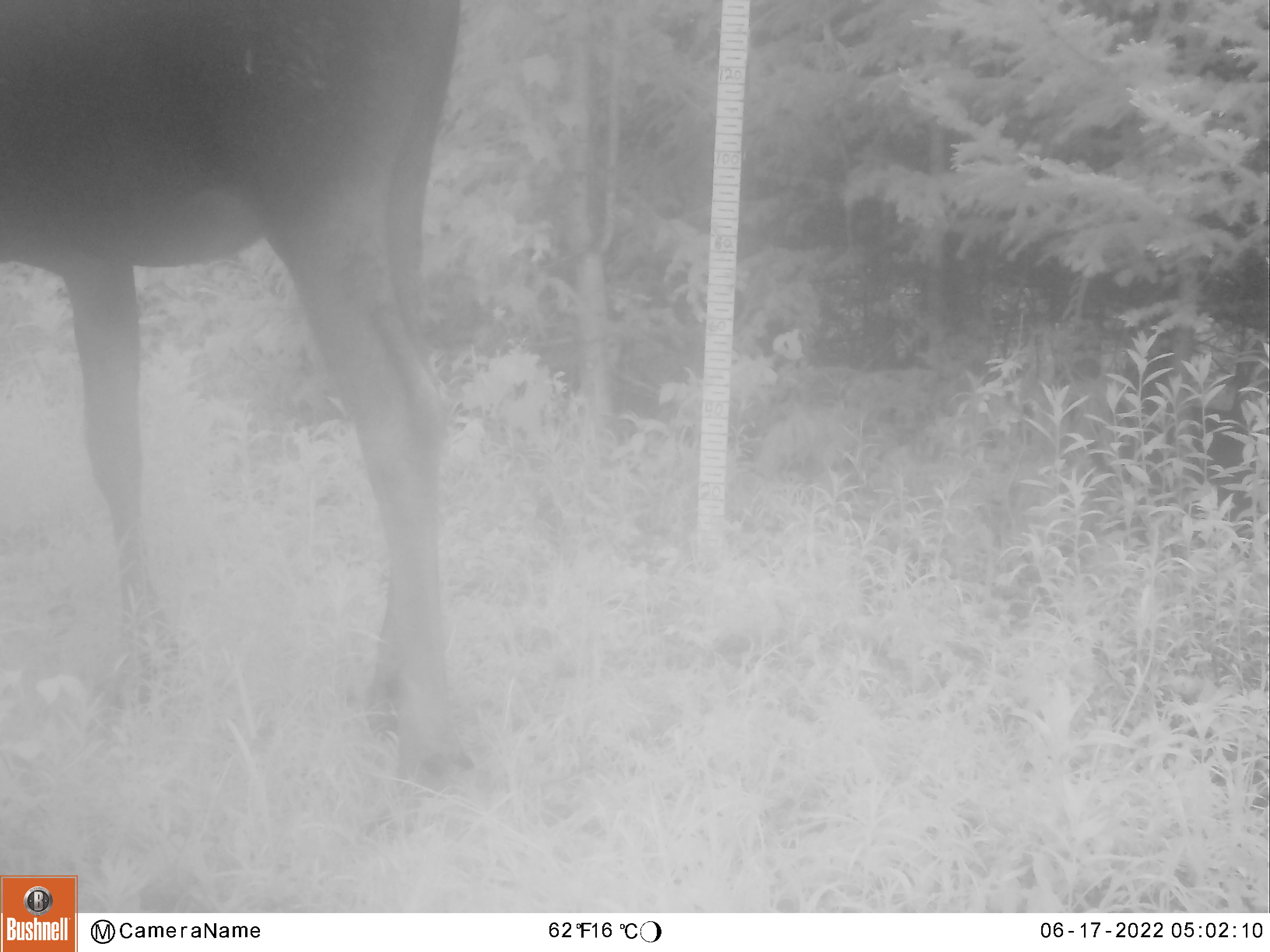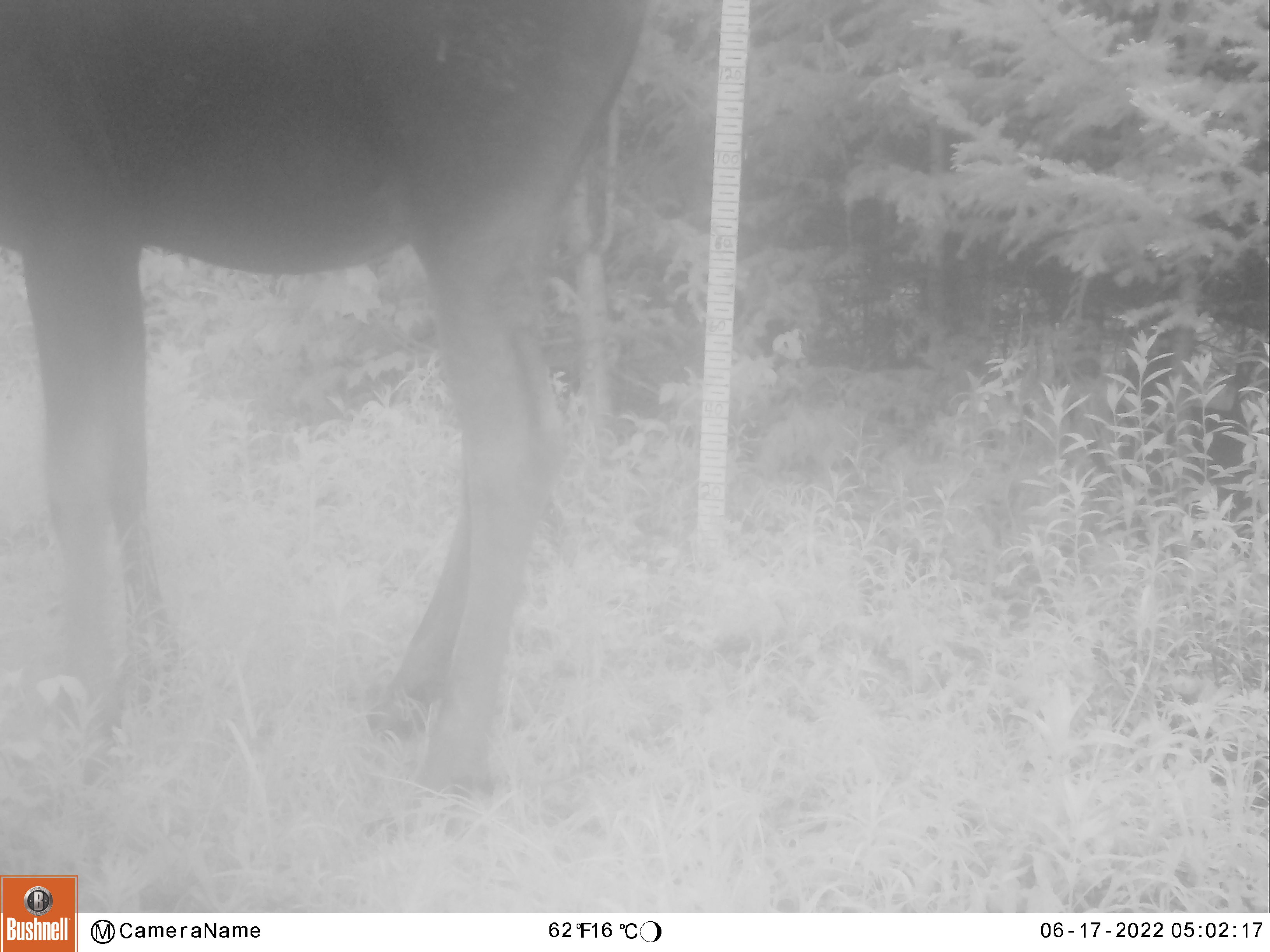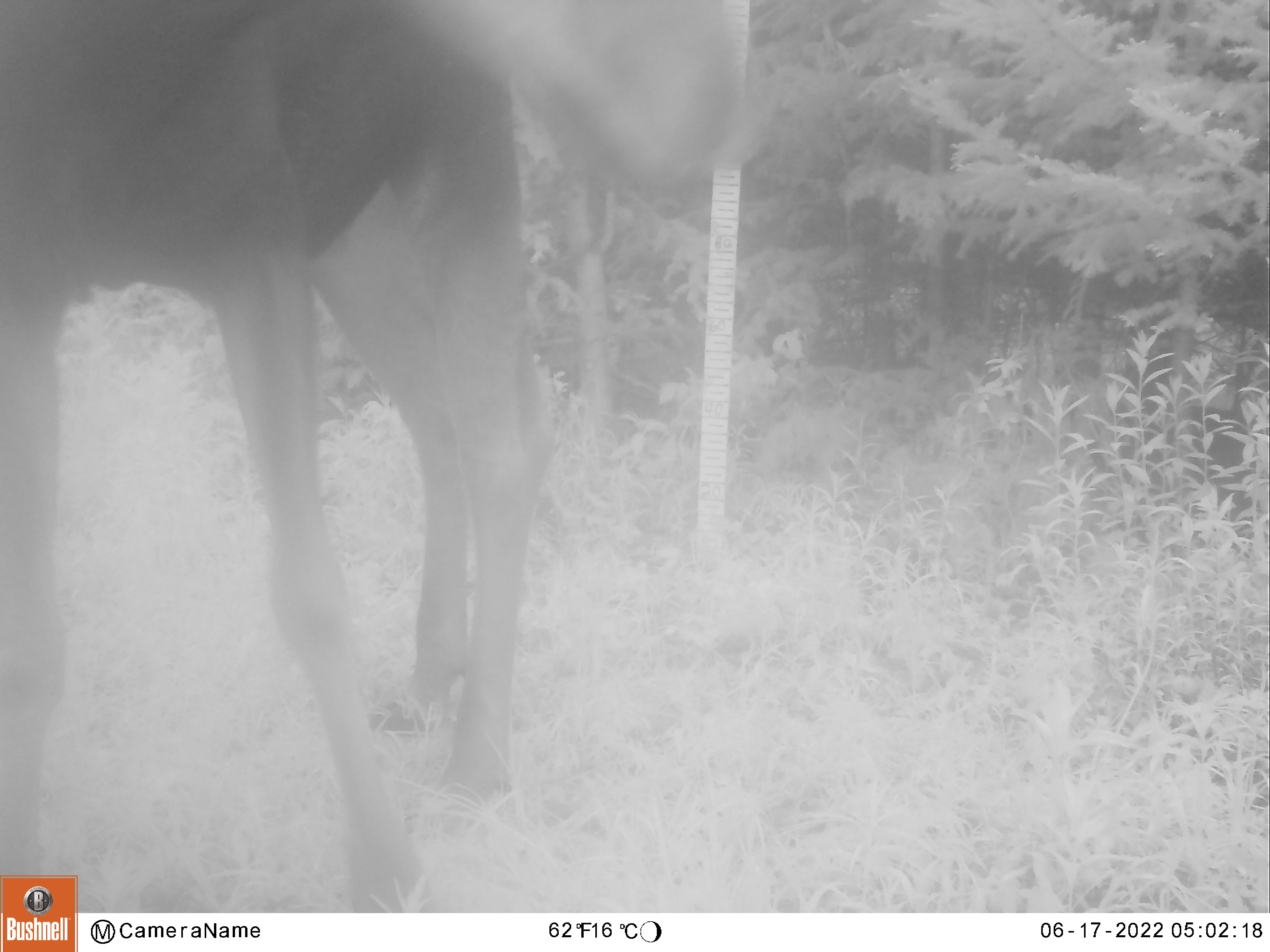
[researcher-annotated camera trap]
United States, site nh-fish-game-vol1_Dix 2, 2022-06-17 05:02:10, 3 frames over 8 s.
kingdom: Animalia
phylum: Chordata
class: Mammalia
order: Artiodactyla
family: Cervidae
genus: Alces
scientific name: Alces alces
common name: moose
Moose (Alces alces).